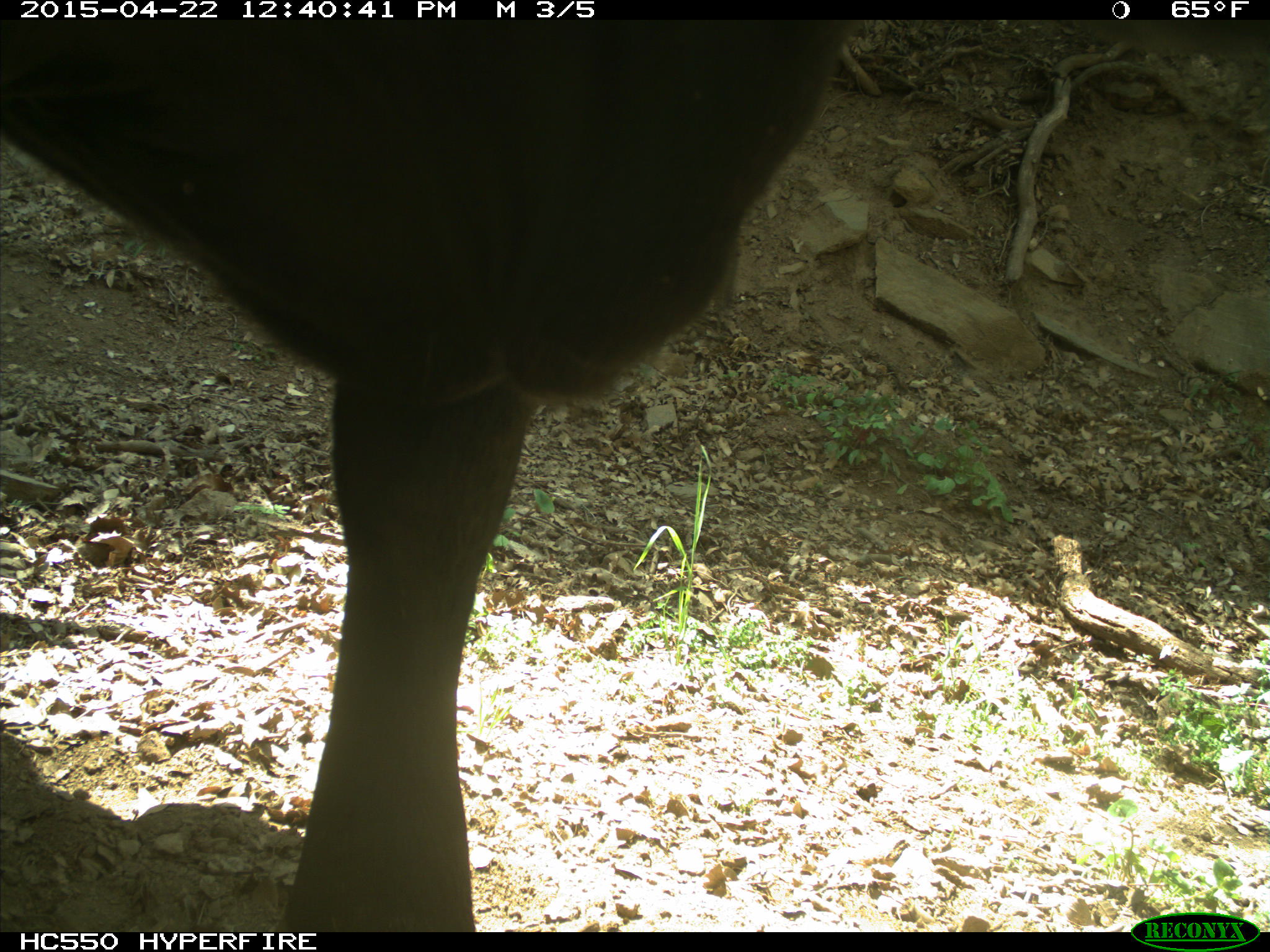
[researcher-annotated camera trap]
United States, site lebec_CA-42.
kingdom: Animalia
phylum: Chordata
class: Mammalia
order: Artiodactyla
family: Bovidae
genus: Bos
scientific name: Bos taurus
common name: domestic cow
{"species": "Bos taurus (domestic cow)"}